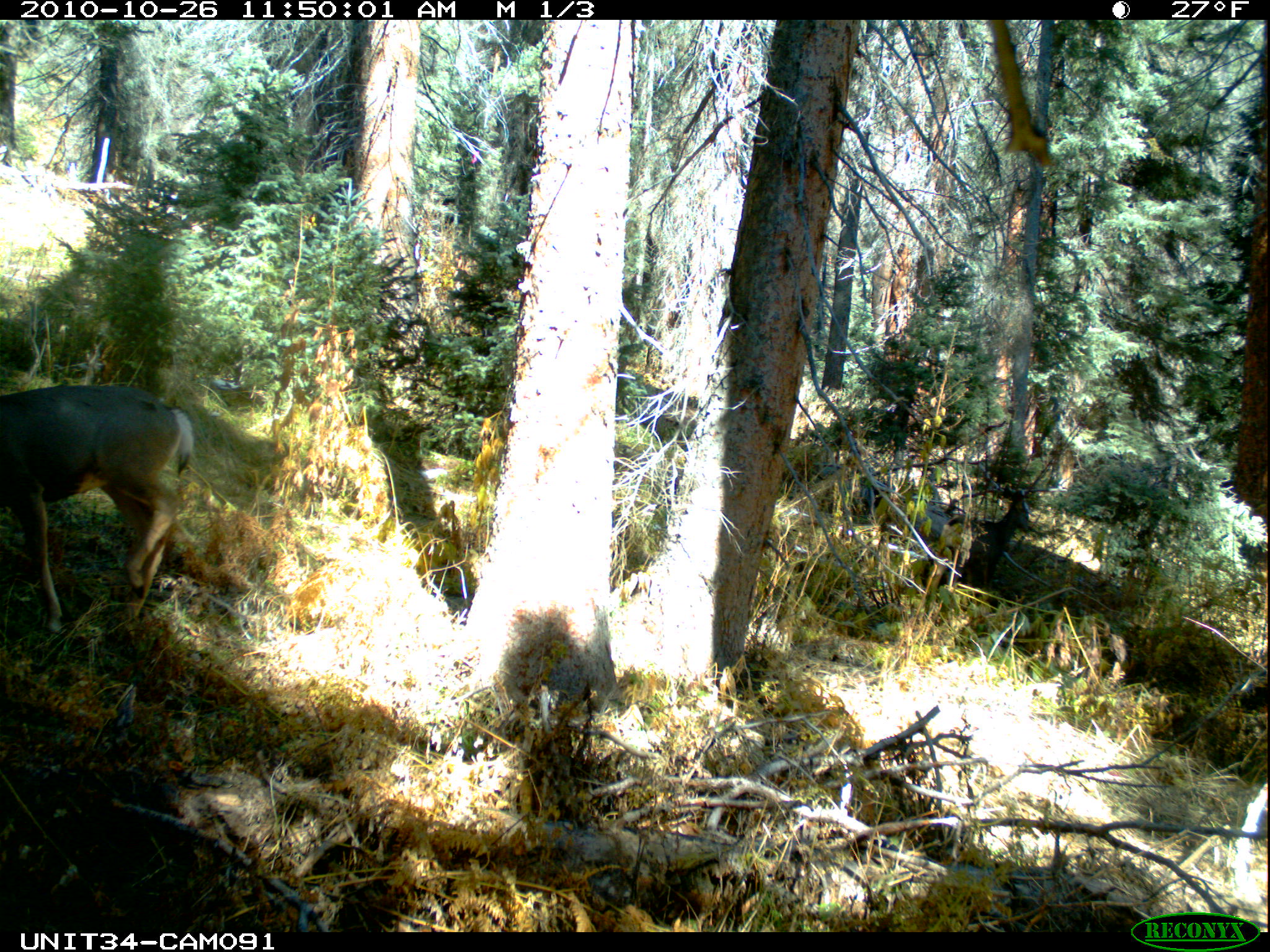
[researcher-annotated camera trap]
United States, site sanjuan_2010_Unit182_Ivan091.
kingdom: Animalia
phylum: Chordata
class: Mammalia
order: Artiodactyla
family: Cervidae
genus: Odocoileus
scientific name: Odocoileus hemionus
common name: mule deer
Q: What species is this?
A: Odocoileus hemionus (mule deer).